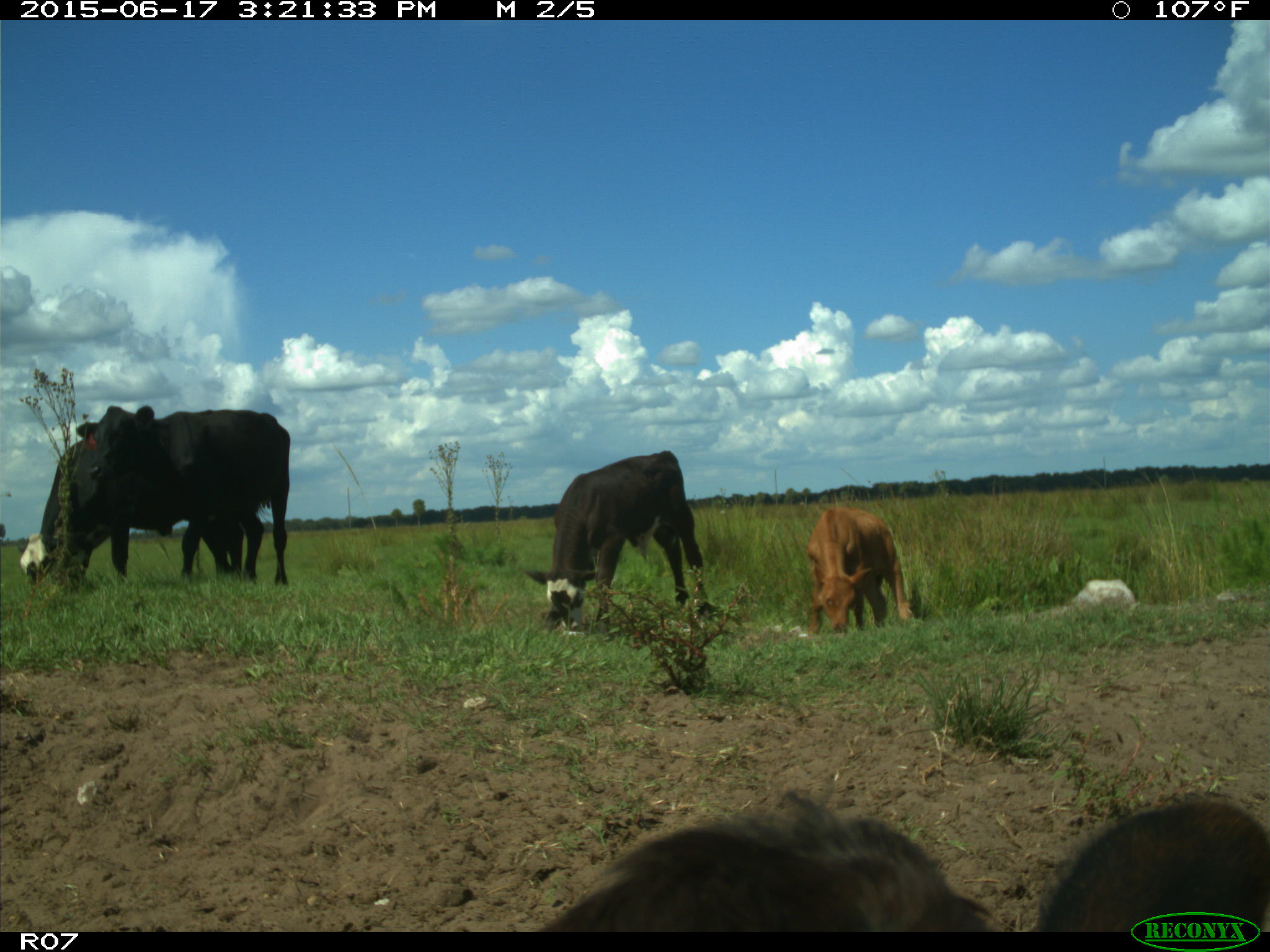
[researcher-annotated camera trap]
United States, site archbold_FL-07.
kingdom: Animalia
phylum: Chordata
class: Mammalia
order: Artiodactyla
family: Bovidae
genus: Bos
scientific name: Bos taurus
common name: domestic cow